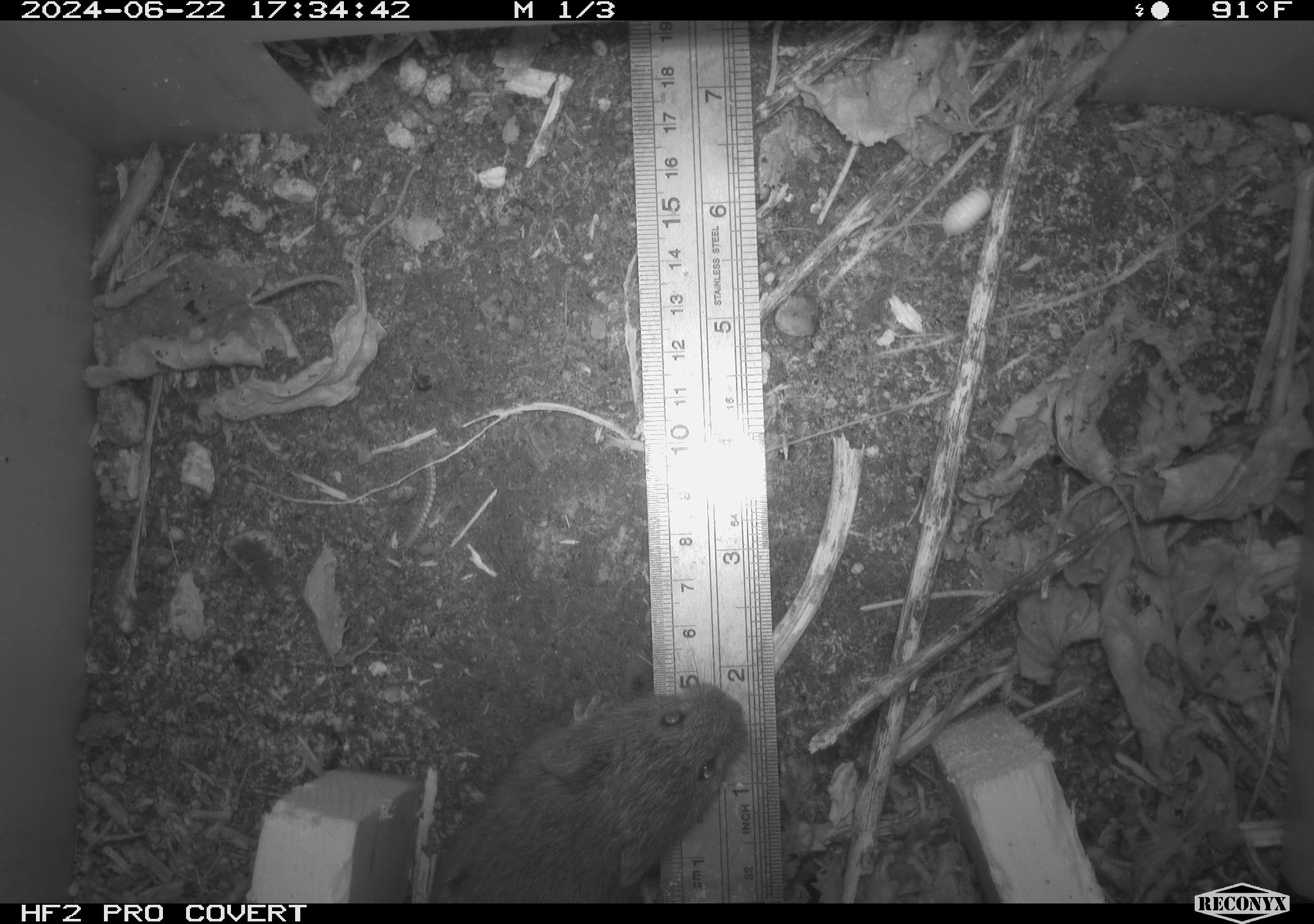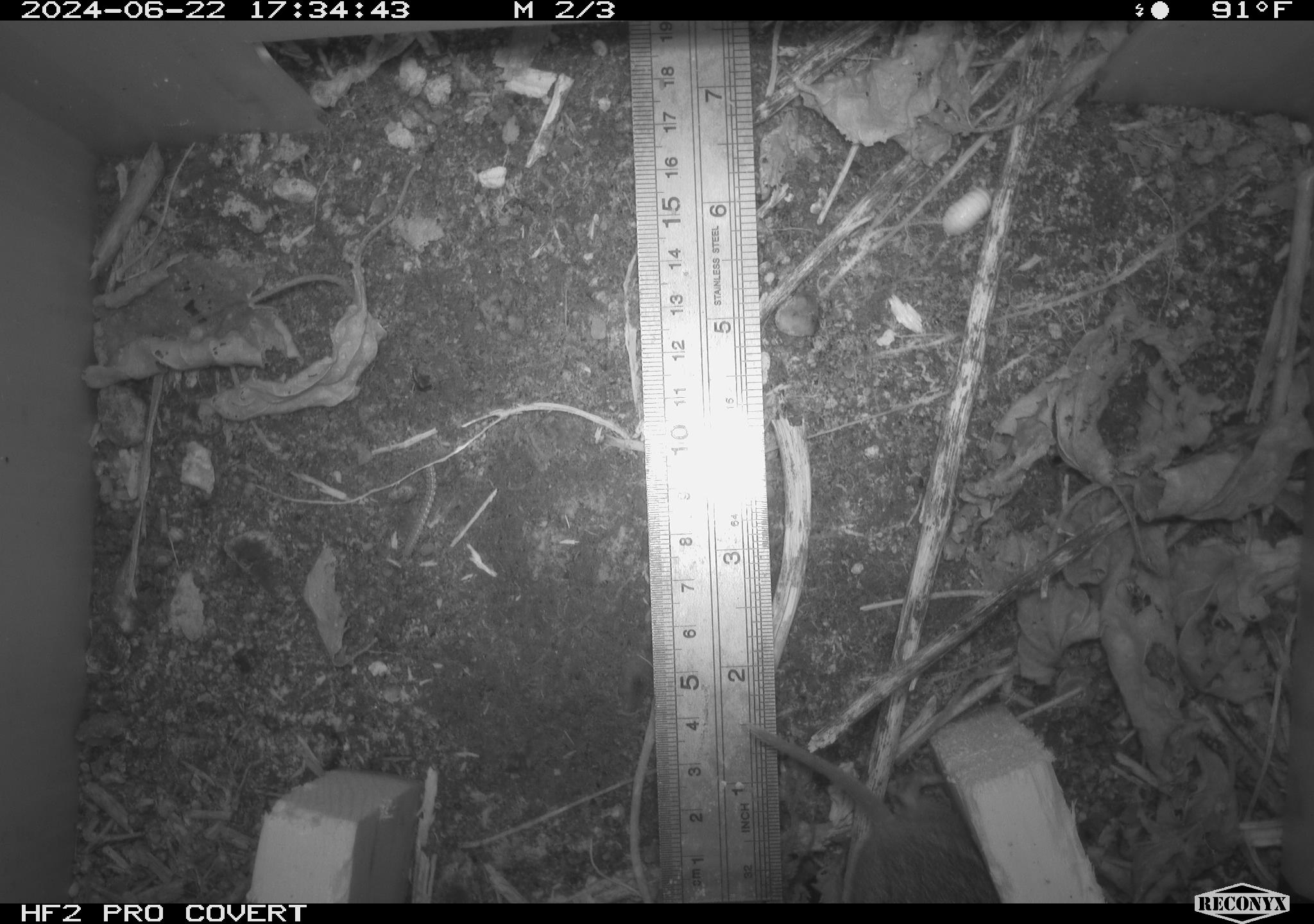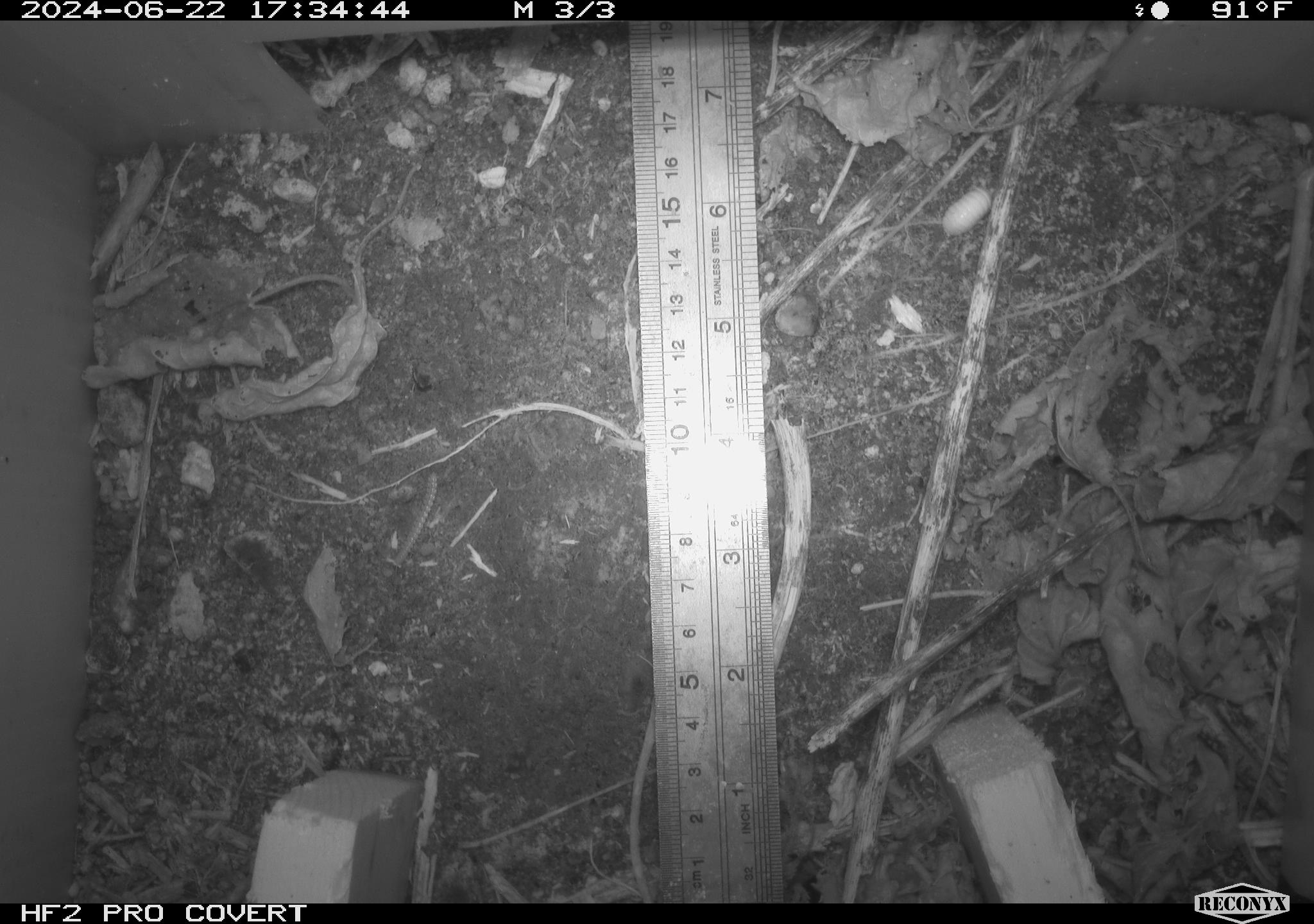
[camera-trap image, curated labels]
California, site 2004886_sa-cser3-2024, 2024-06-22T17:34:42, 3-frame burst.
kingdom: Animalia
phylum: Chordata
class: Mammalia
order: Rodentia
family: Cricetidae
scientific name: Cricetidae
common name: hamsters, voles, lemmings, and allies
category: cricetidae family